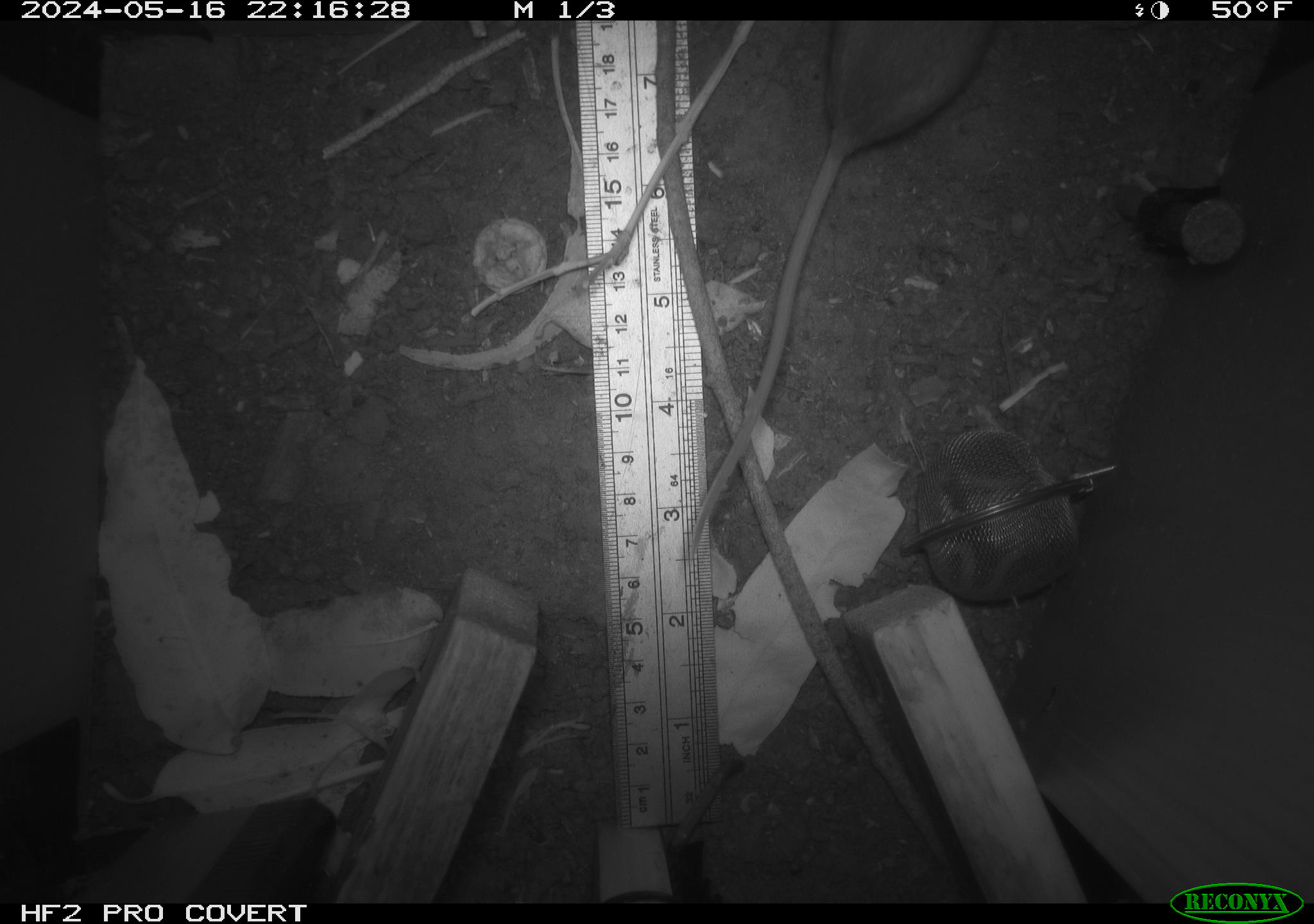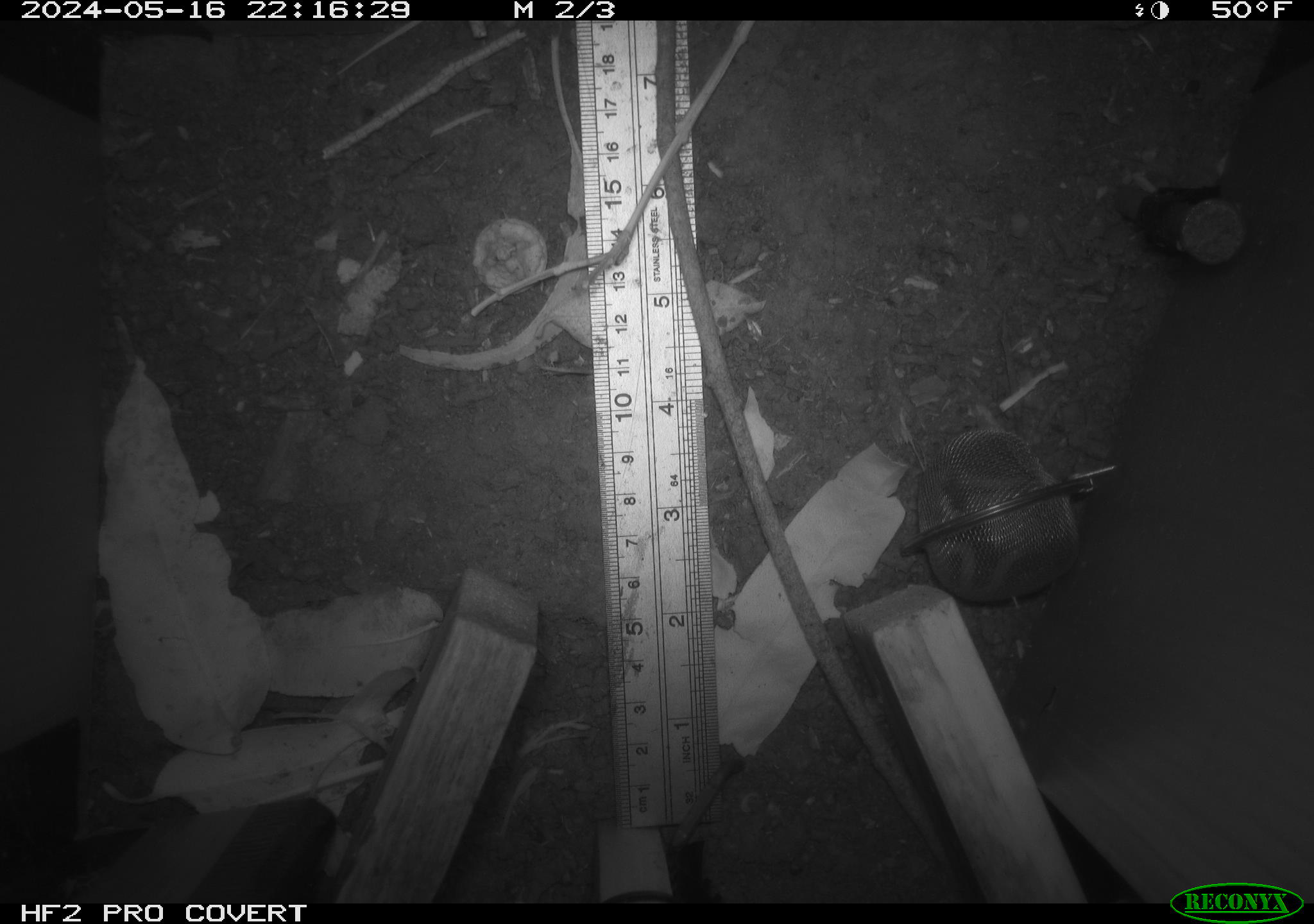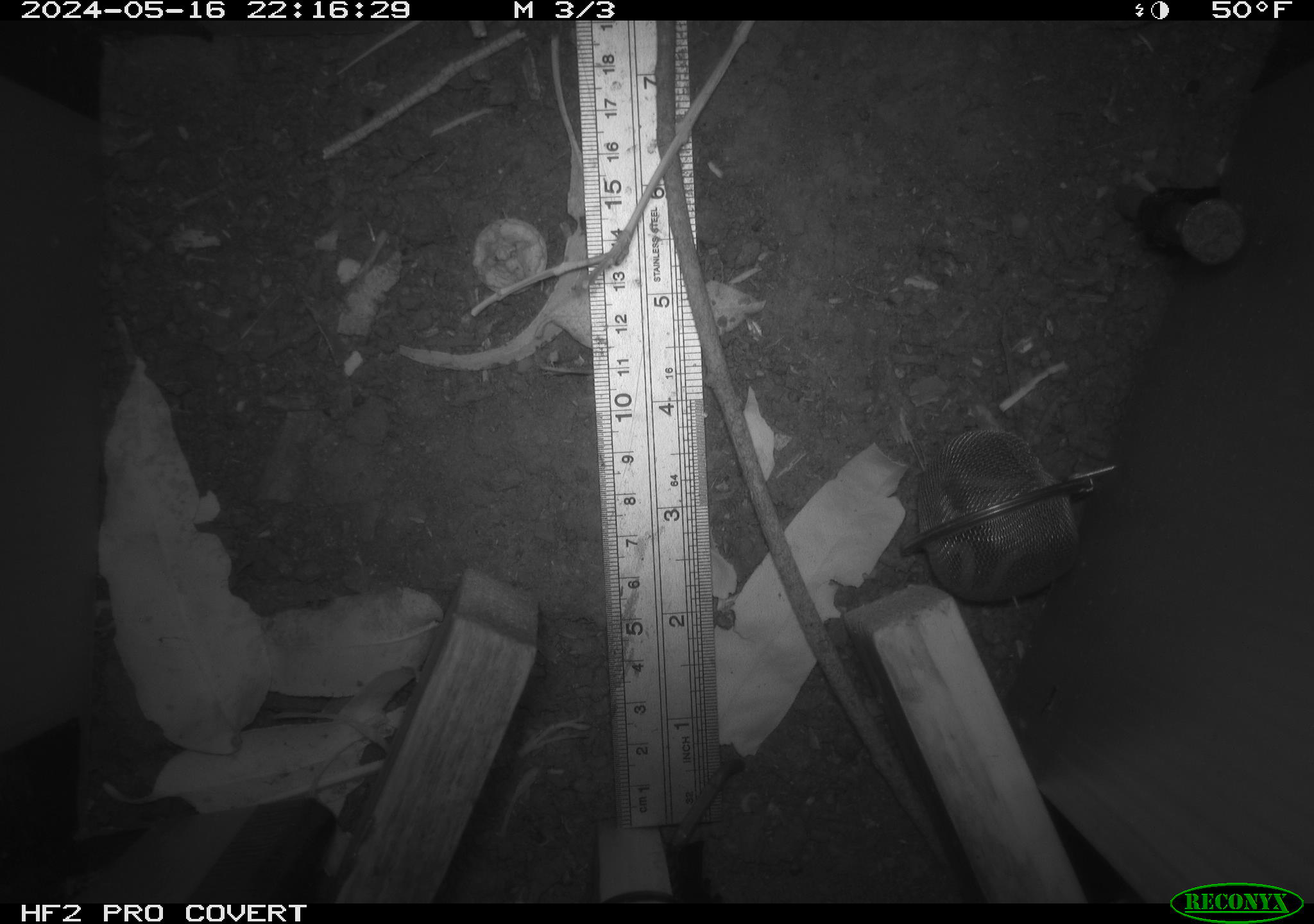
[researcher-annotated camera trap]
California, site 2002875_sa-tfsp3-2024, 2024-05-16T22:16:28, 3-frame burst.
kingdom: Animalia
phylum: Chordata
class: Mammalia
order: Rodentia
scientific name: Rodentia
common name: rodent